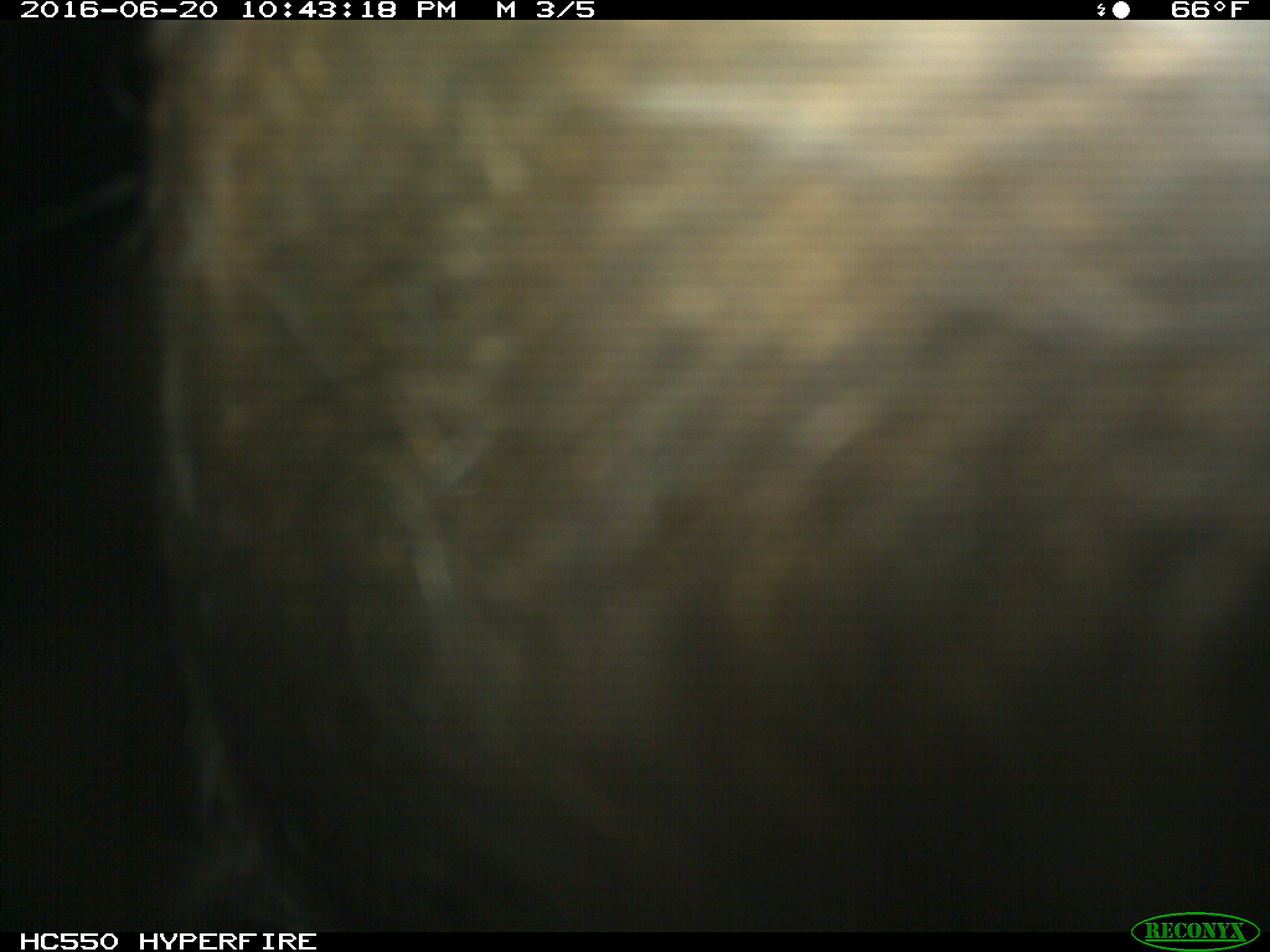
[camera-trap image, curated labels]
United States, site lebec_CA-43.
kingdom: Animalia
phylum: Chordata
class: Mammalia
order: Artiodactyla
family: Bovidae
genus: Bos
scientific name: Bos taurus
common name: domestic cow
Bos taurus (domestic cow).